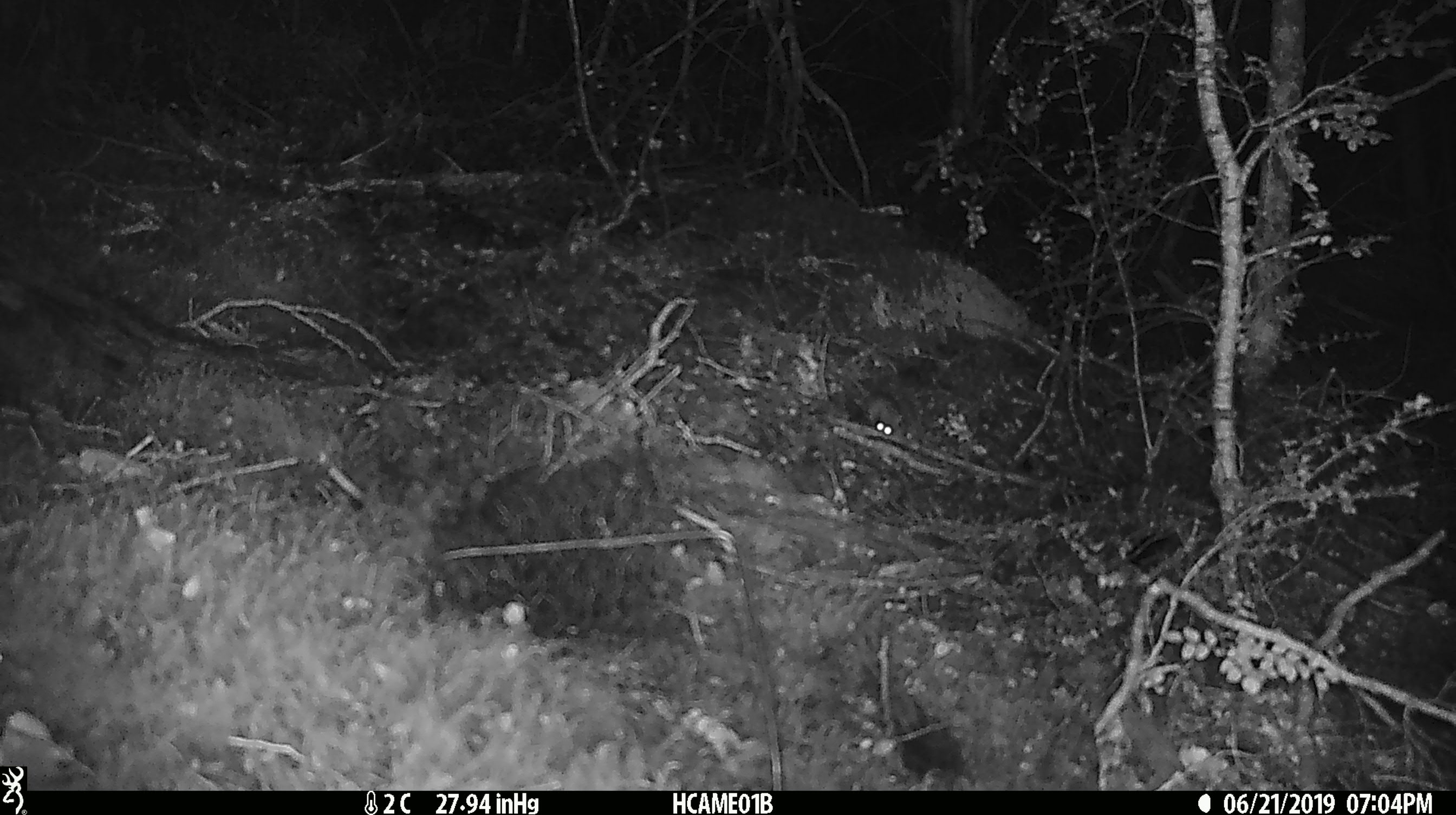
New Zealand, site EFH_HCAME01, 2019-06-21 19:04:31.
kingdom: Animalia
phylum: Chordata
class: Mammalia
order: Rodentia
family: Muridae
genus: Mus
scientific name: Mus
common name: mouse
Mouse (Mus).